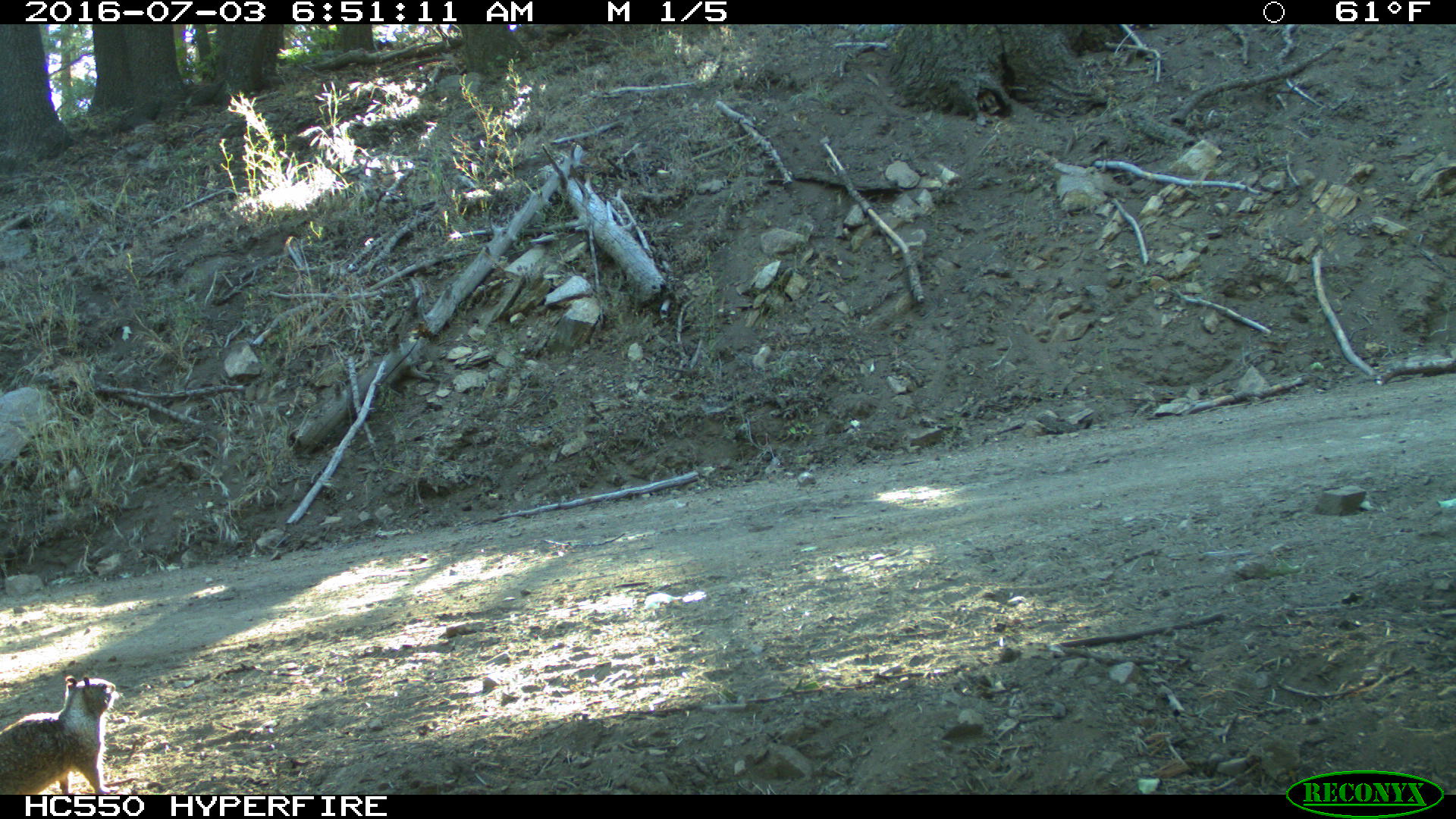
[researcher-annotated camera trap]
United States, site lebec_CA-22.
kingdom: Animalia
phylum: Chordata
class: Mammalia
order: Rodentia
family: Sciuridae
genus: Otospermophilus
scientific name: Otospermophilus beecheyi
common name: california ground squirrel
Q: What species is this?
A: Otospermophilus beecheyi (california ground squirrel).